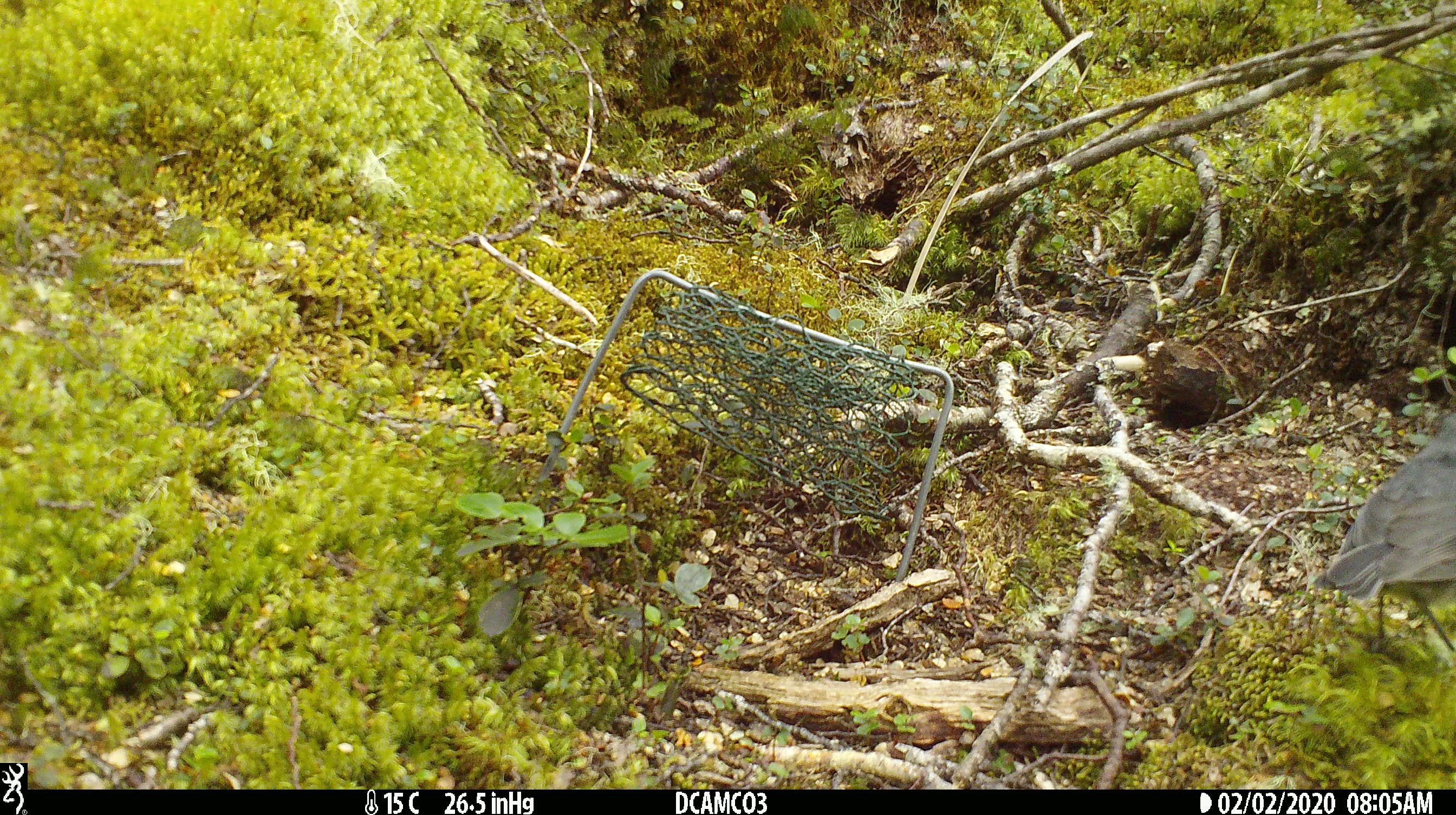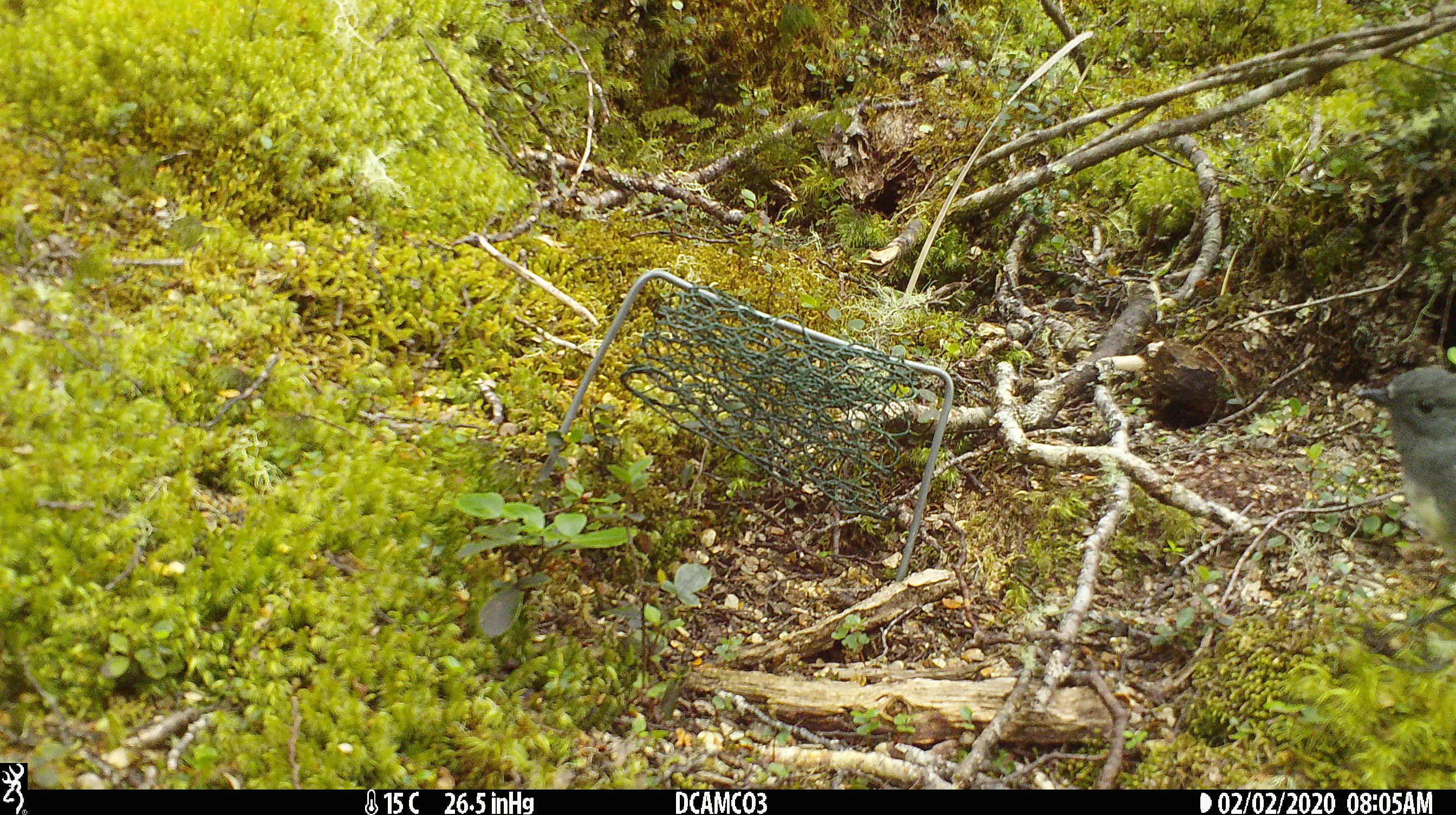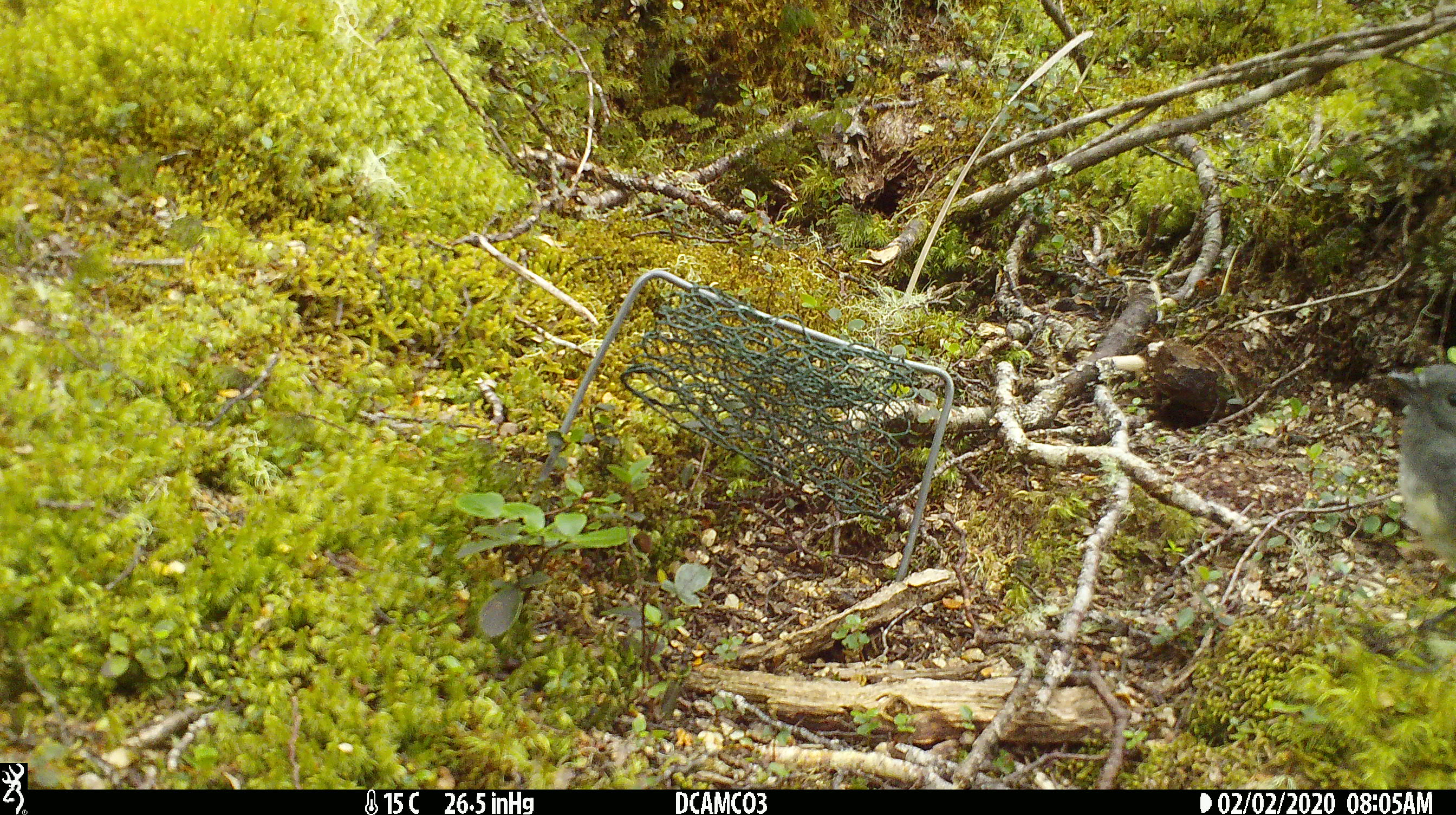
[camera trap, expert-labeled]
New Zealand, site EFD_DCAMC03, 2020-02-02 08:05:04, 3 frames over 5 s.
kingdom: Animalia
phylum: Chordata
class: Aves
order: Passeriformes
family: Petroicidae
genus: Petroica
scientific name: Petroica australis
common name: new zealand robin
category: robin